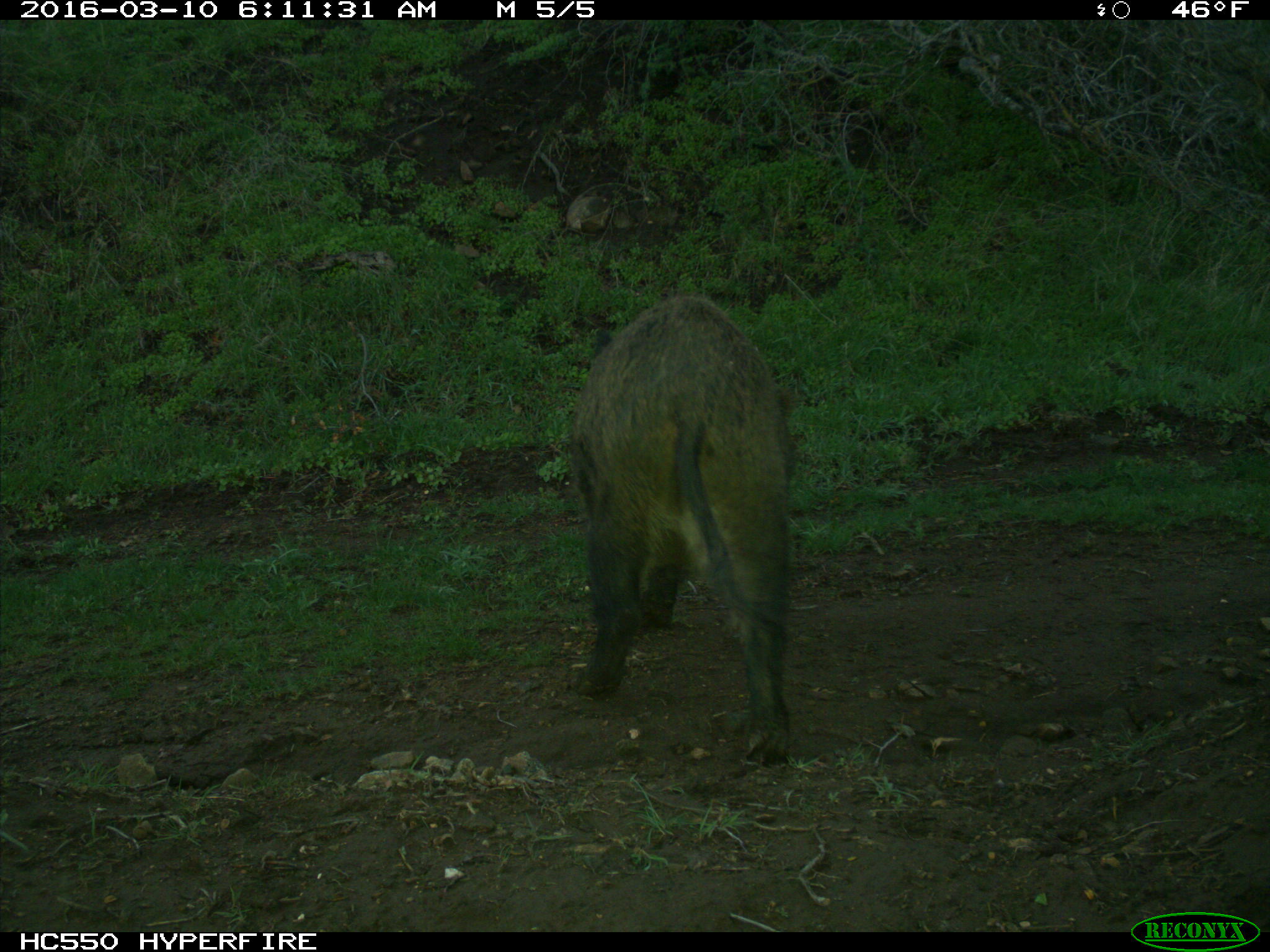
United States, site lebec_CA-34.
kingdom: Animalia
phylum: Chordata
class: Mammalia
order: Artiodactyla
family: Suidae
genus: Sus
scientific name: Sus scrofa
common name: wild boar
Sus scrofa (wild boar).